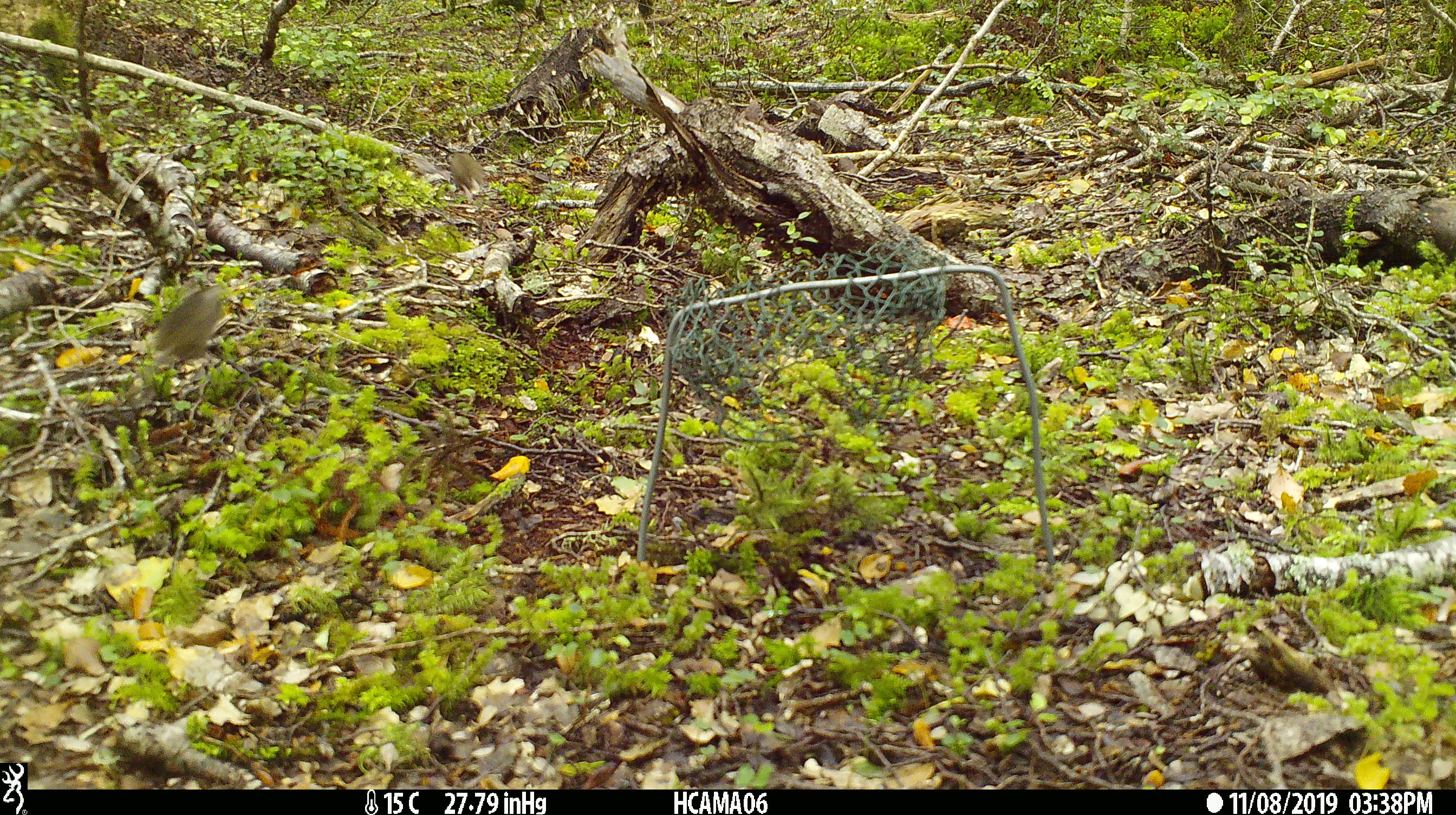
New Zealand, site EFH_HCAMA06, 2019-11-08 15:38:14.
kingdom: Animalia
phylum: Chordata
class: Mammalia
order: Rodentia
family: Muridae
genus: Mus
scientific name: Mus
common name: mouse